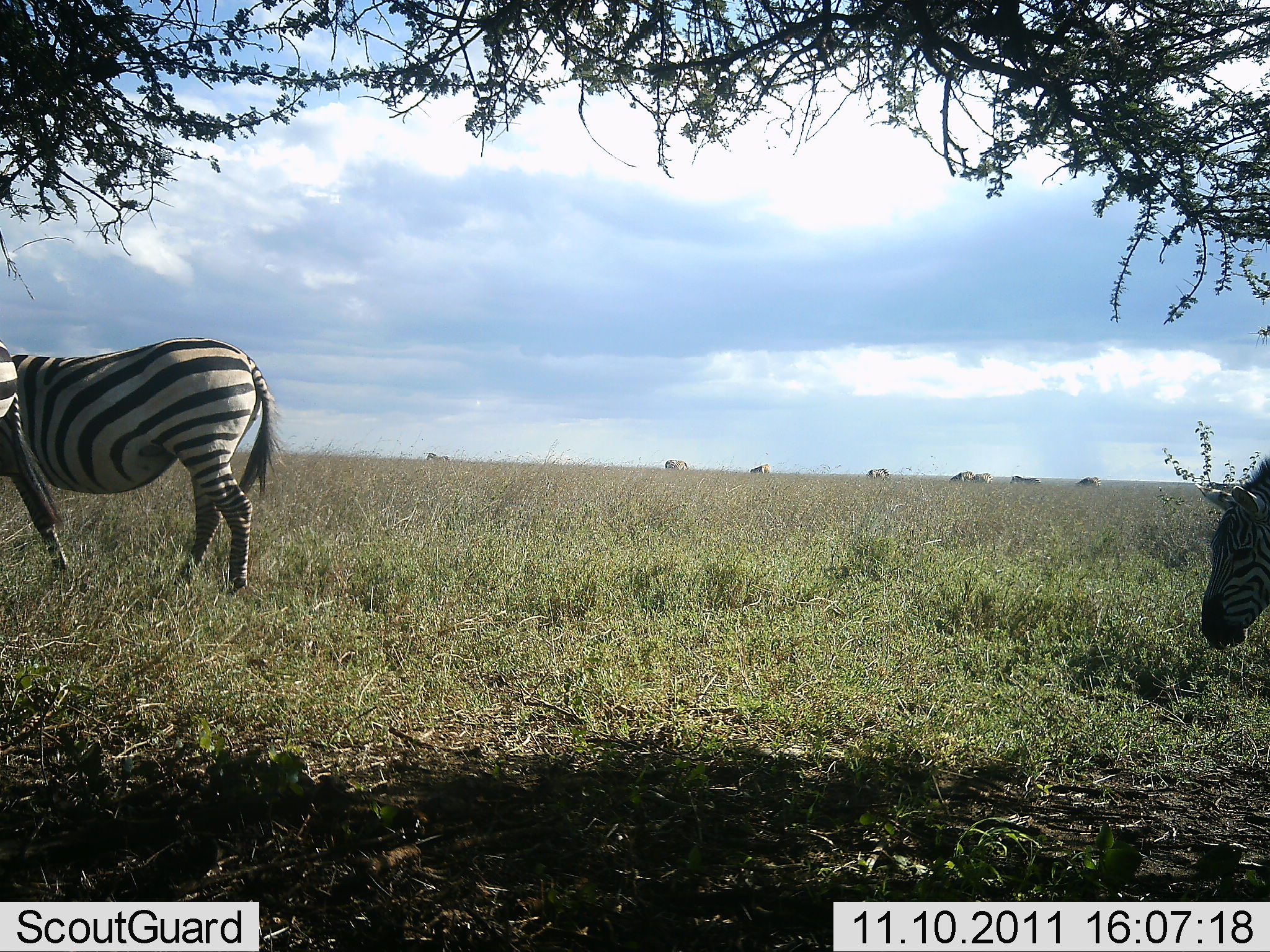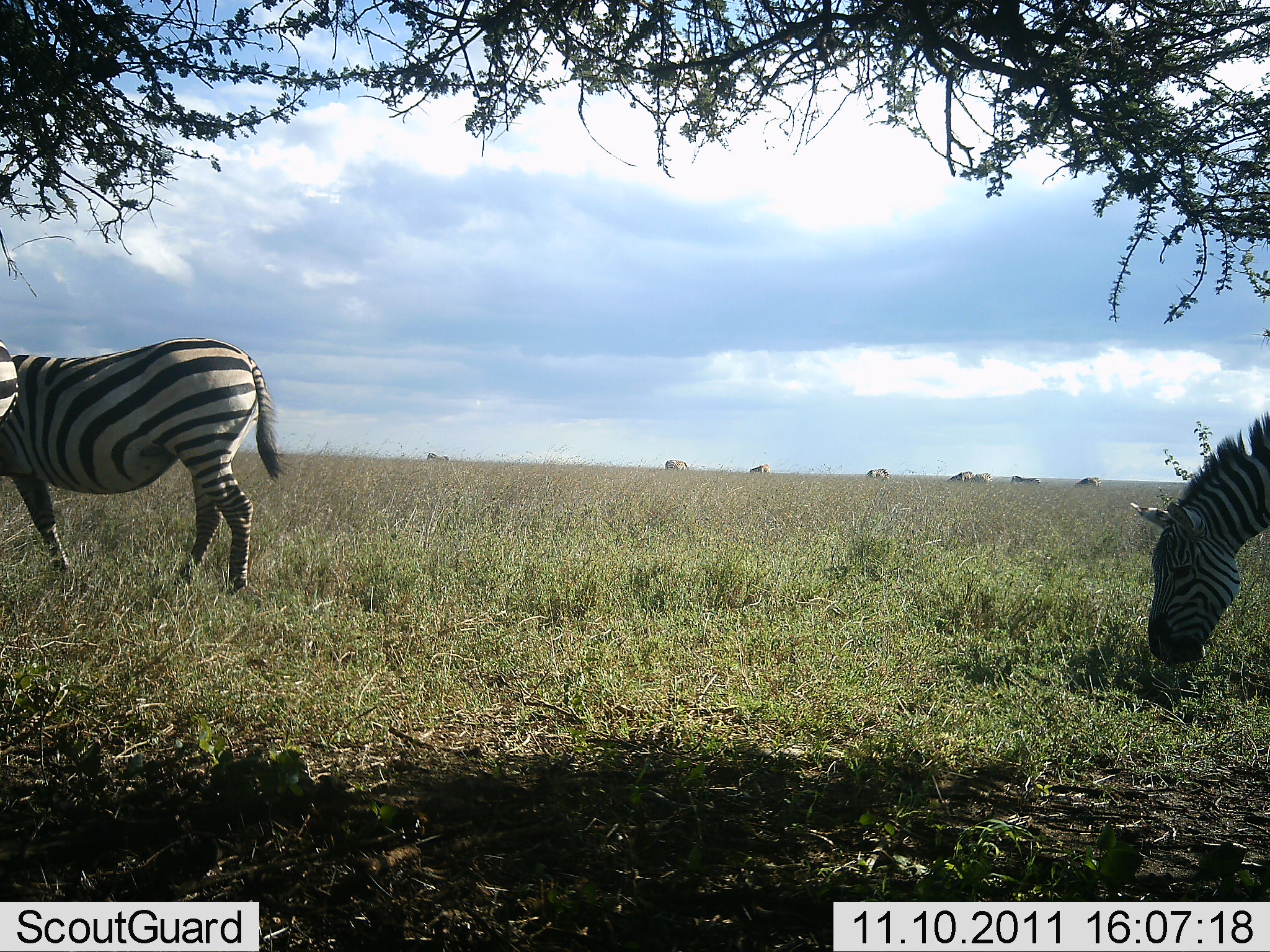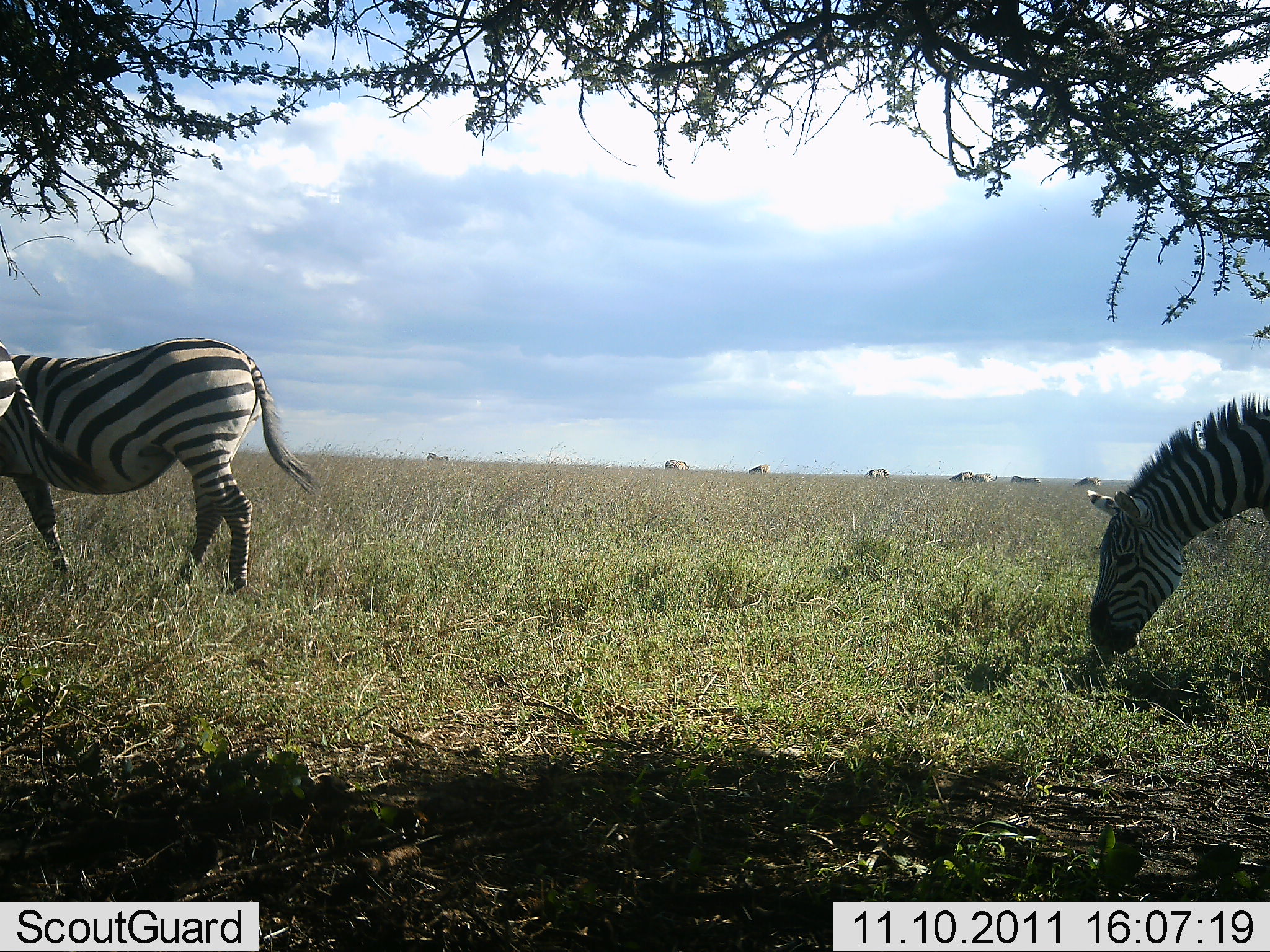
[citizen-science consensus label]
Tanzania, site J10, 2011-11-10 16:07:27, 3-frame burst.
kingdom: Animalia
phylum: Chordata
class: Mammalia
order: Perissodactyla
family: Equidae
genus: Equus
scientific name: Equus quagga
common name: plains zebra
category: zebra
Zebra (plains zebra) (Equus quagga), count 3. Behavior (volunteer vote fractions): standing 46%, resting 0%, moving 15%, interacting 0%. Young present (vote fraction): 0%. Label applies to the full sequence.